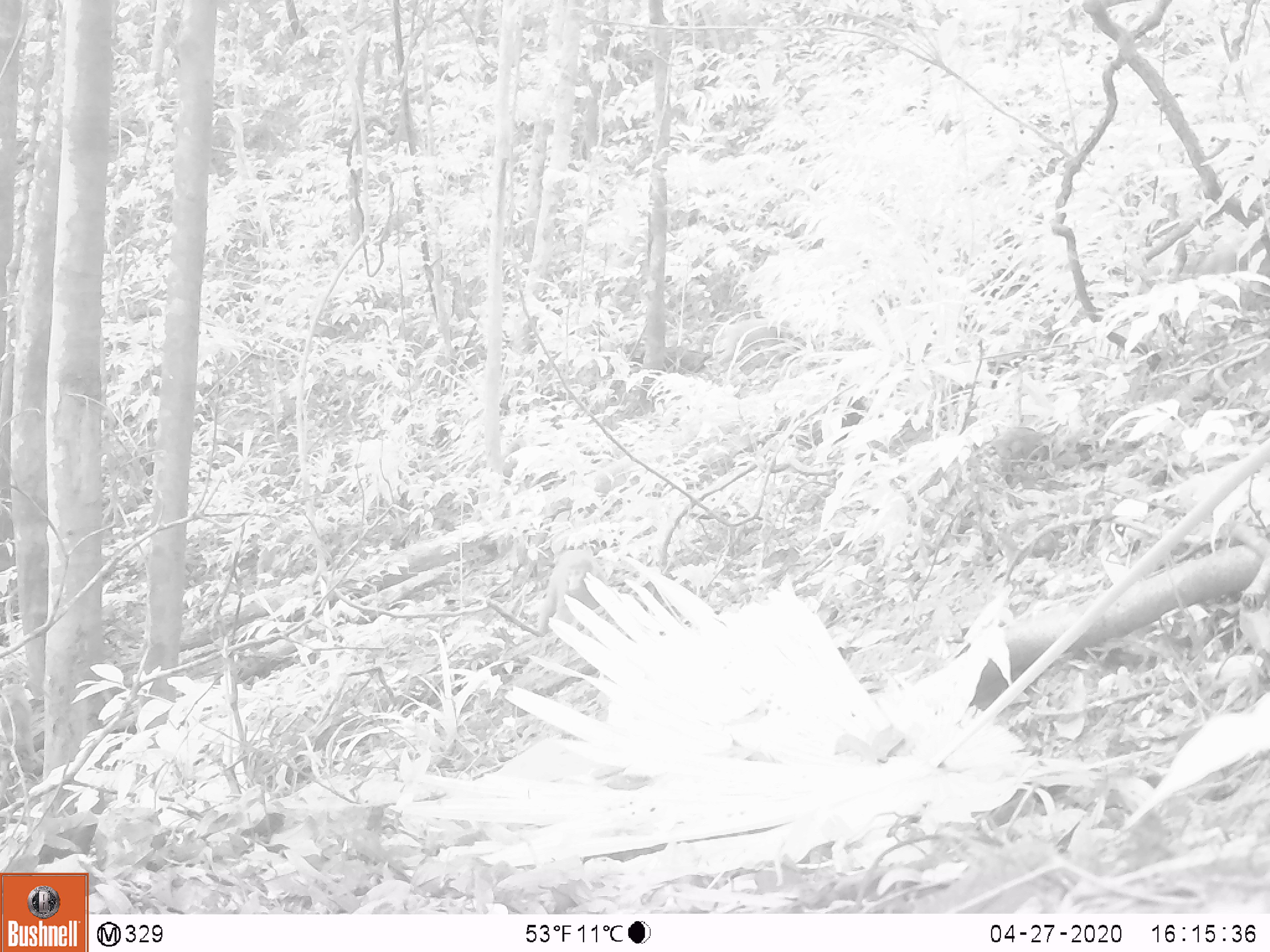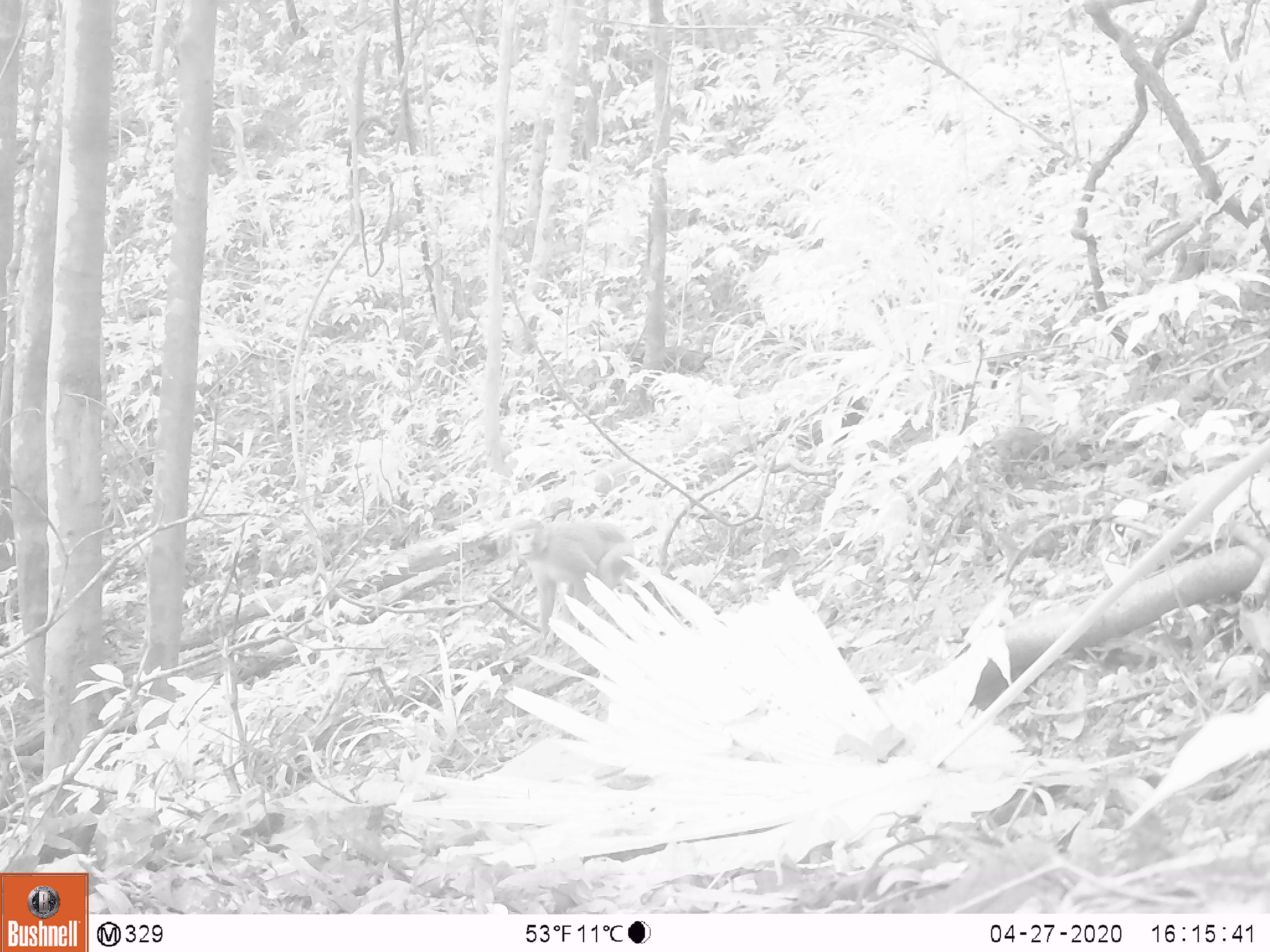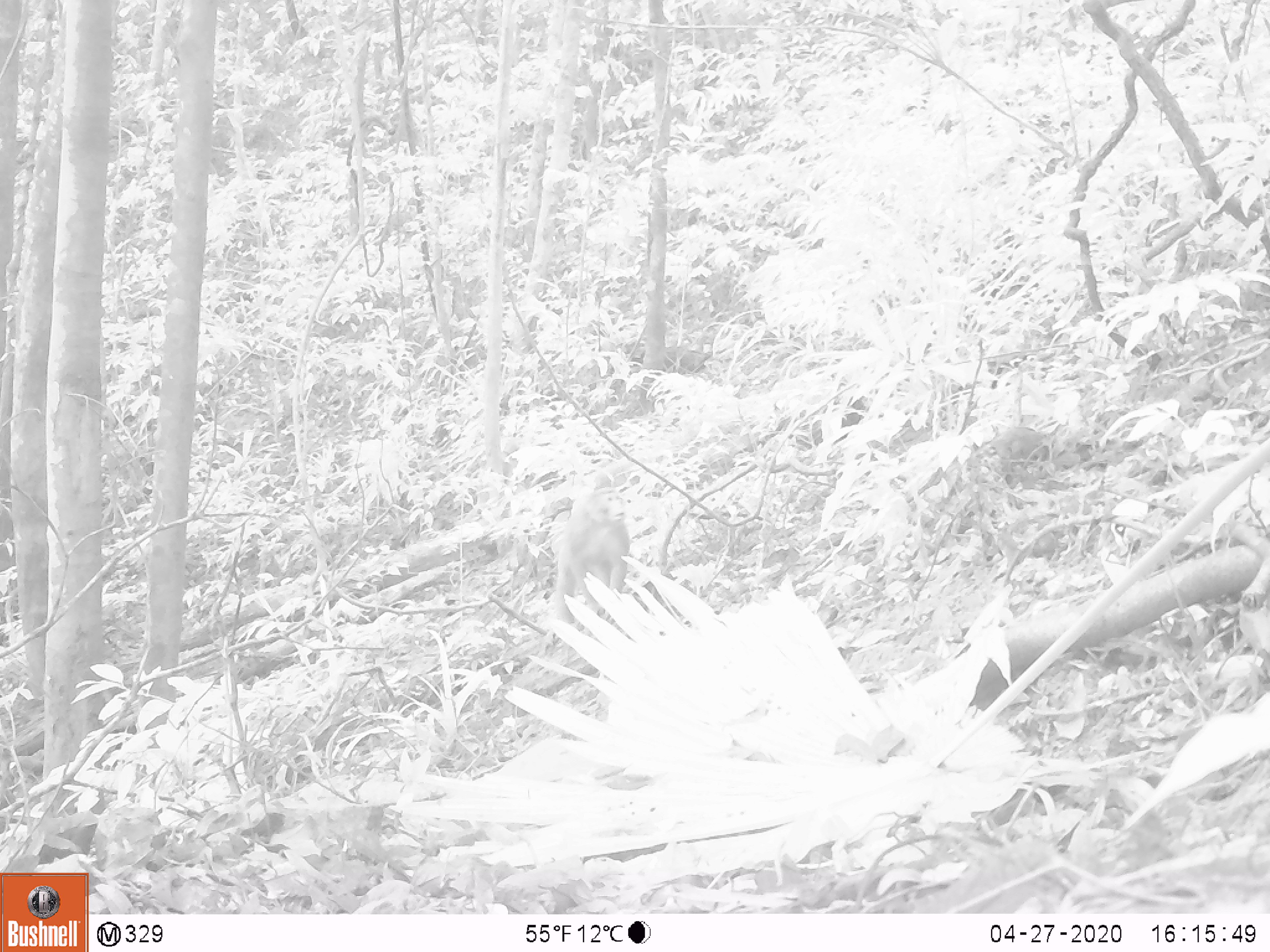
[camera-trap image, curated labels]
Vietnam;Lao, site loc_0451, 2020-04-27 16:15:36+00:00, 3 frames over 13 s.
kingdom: Animalia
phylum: Chordata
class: Mammalia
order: Primates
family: Cercopithecidae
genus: Macaca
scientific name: Macaca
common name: macaques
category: assam or rhesus macaque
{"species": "assam or rhesus macaque (macaques) (Macaca)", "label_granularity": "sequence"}